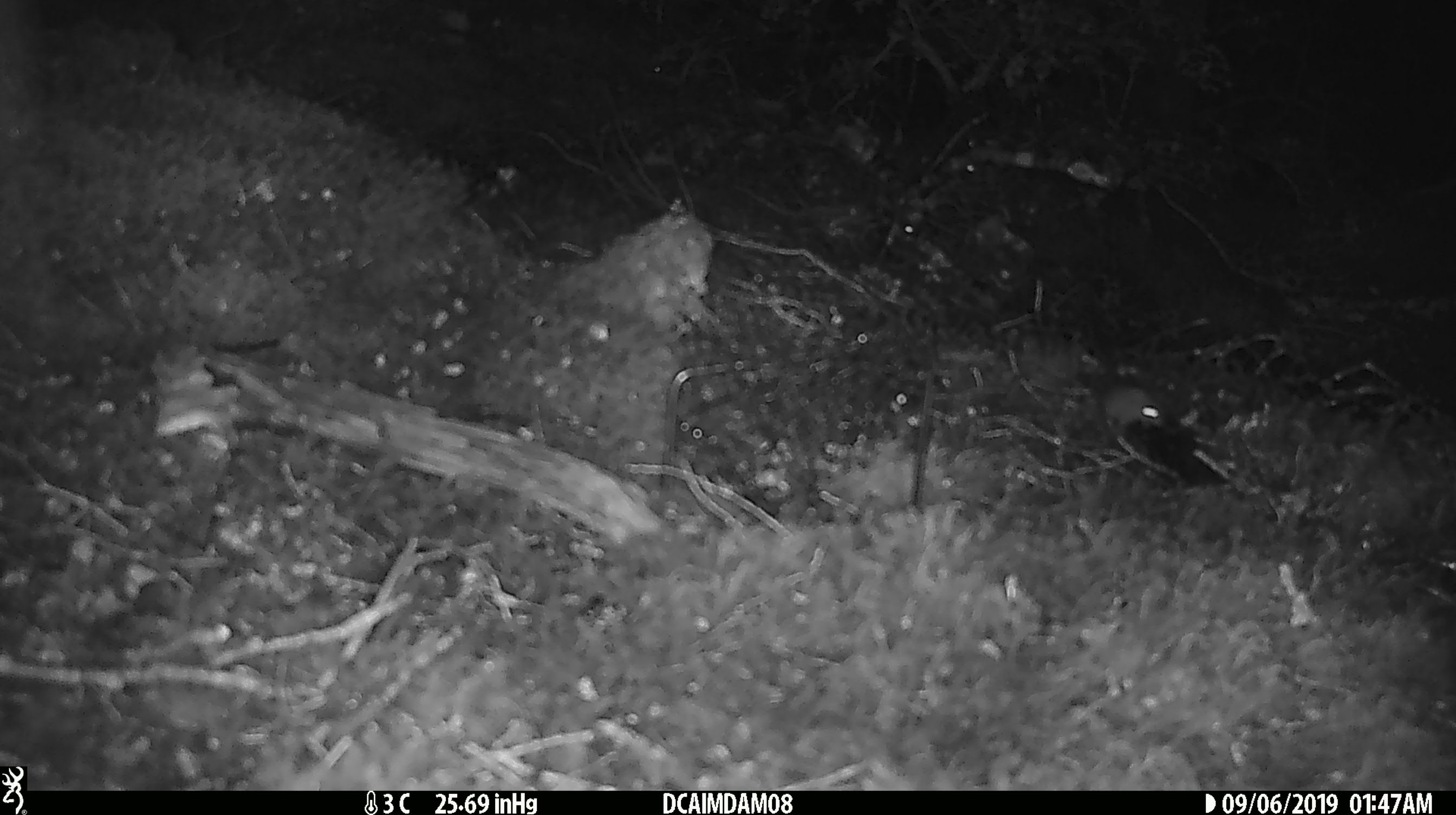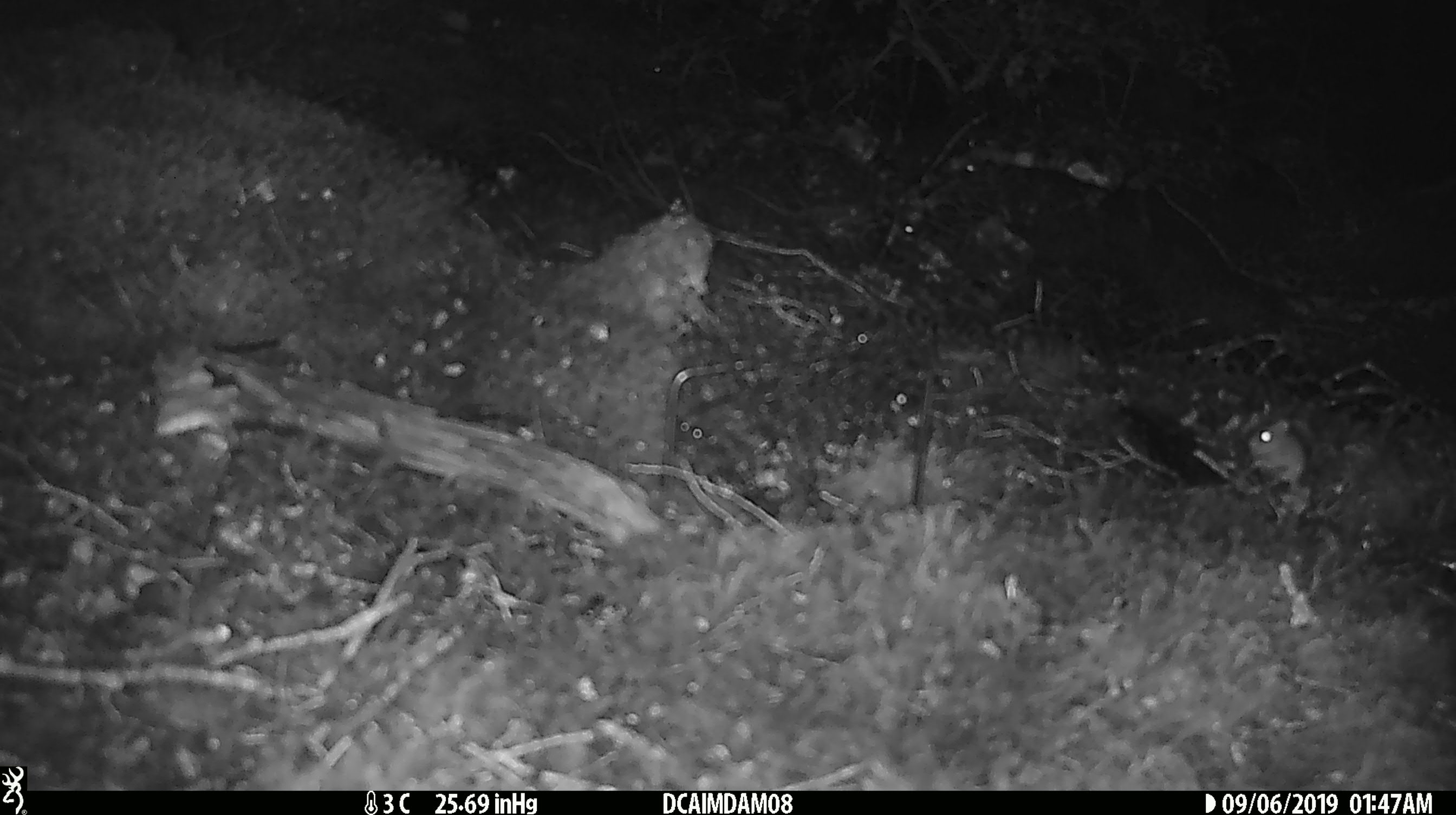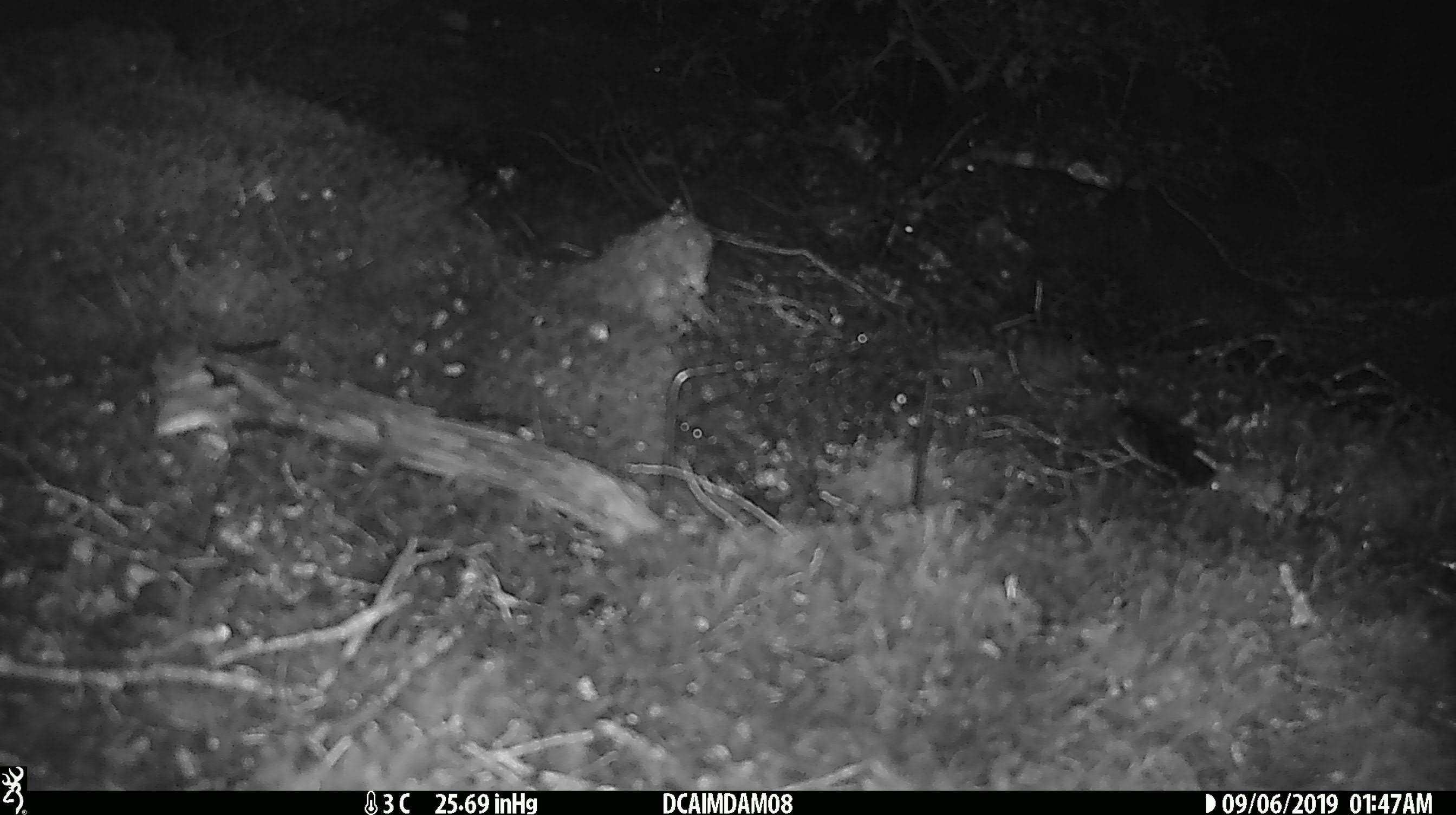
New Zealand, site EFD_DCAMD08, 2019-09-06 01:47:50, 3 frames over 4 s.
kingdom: Animalia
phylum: Chordata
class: Mammalia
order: Rodentia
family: Muridae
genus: Mus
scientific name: Mus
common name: mouse